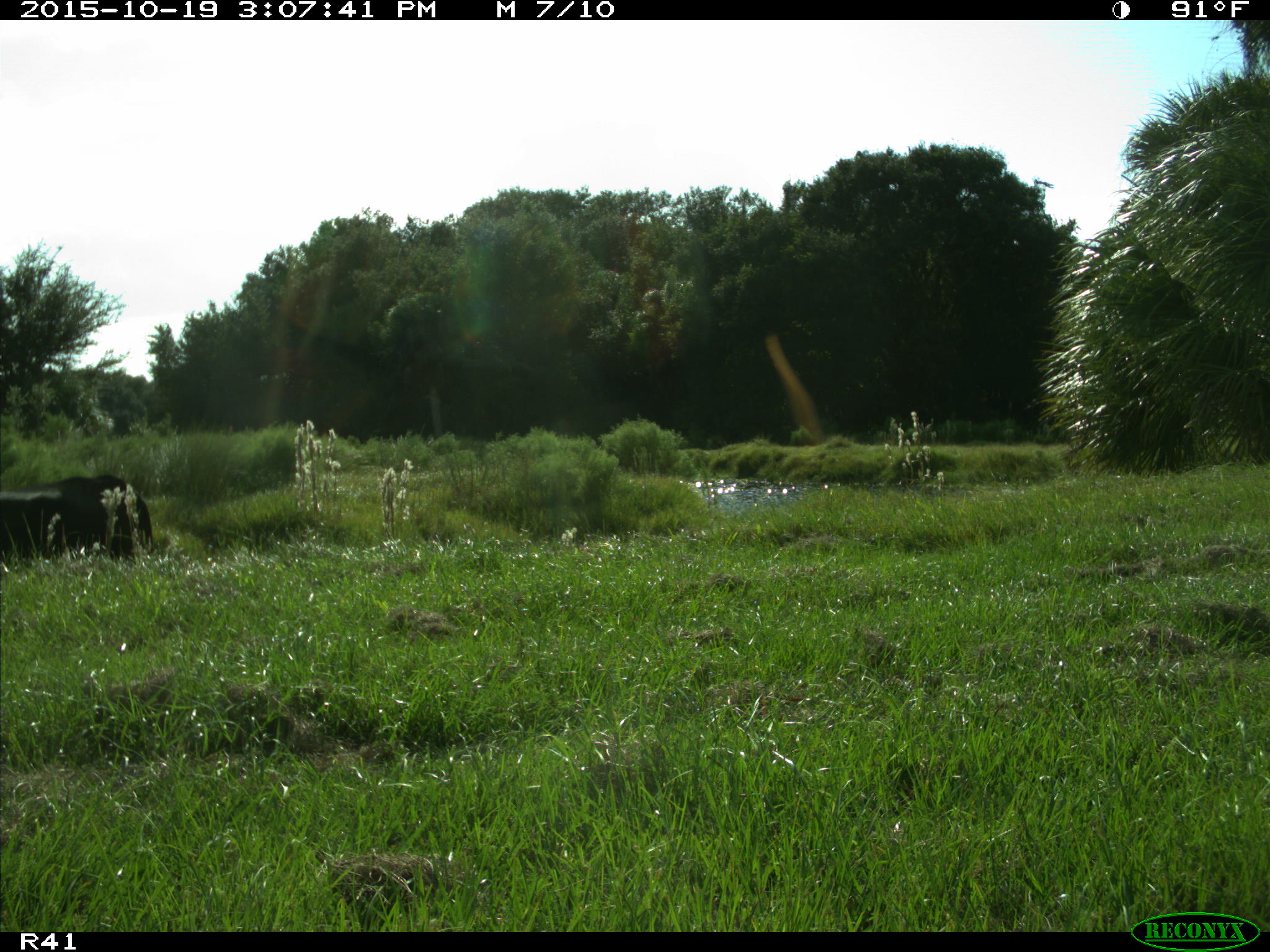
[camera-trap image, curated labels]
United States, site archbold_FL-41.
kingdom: Animalia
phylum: Chordata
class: Mammalia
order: Artiodactyla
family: Bovidae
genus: Bos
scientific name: Bos taurus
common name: domestic cow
Bos taurus (domestic cow).